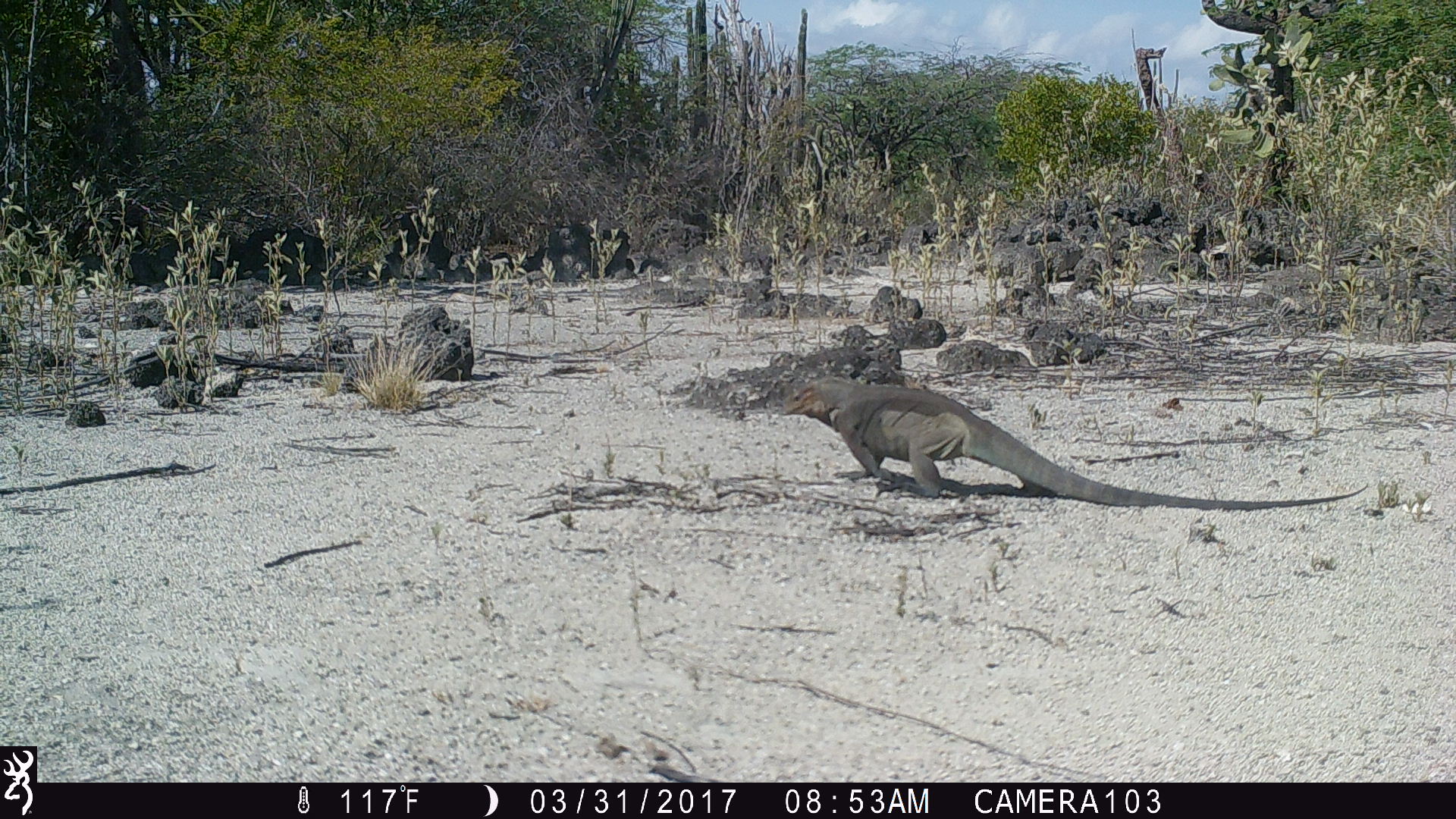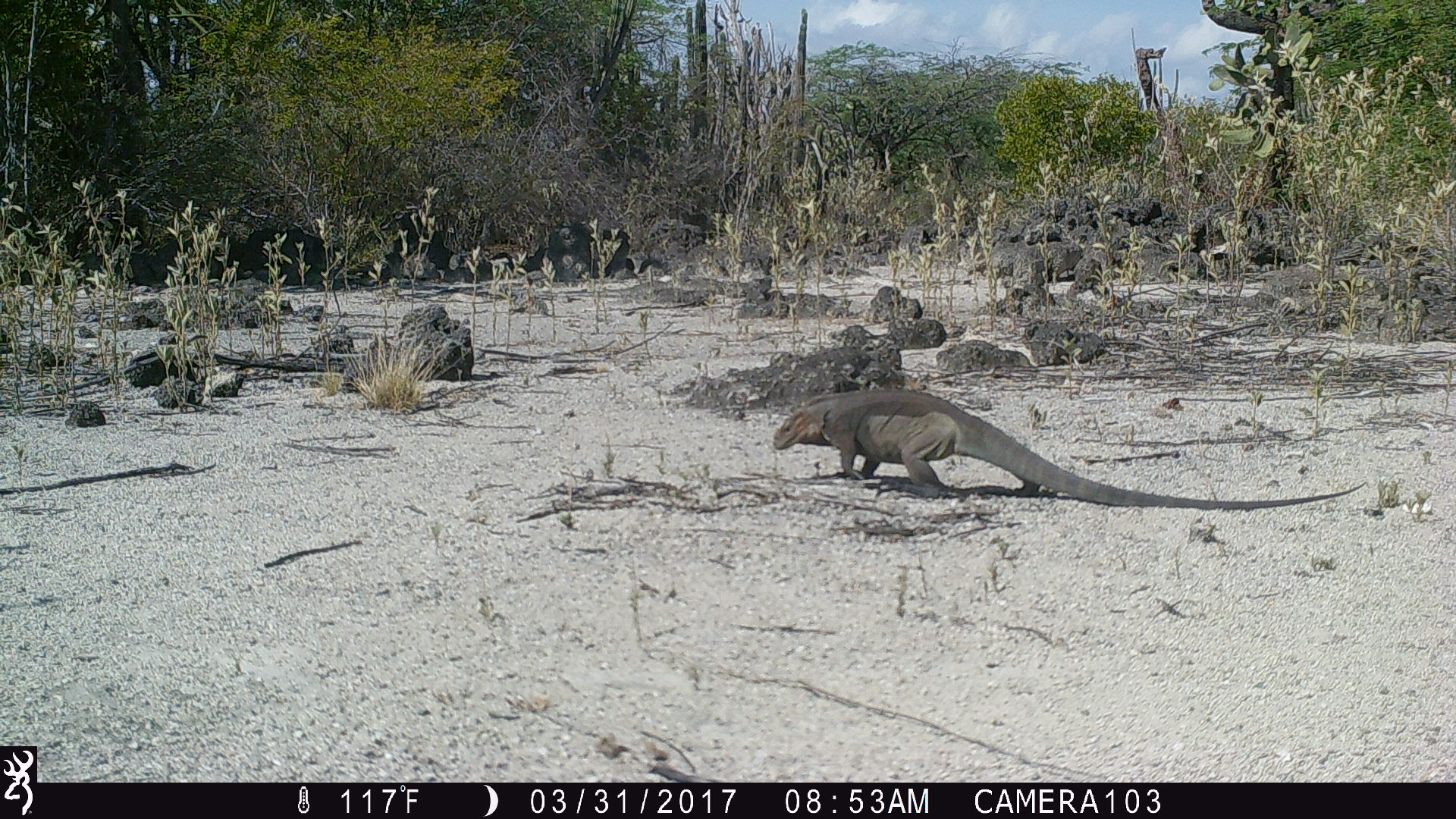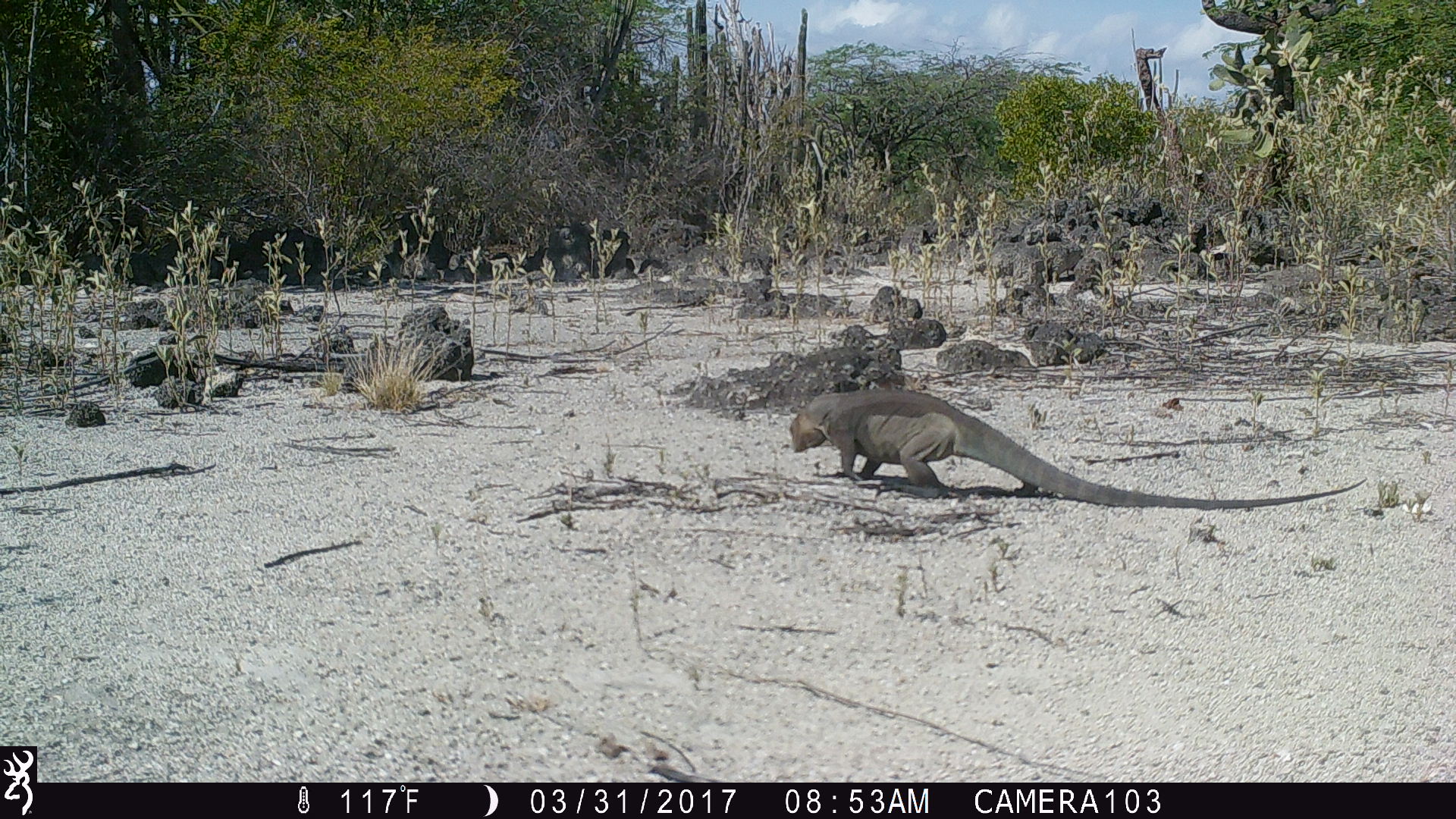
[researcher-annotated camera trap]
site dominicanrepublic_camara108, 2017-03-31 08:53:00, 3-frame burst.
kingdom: Animalia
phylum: Chordata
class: Reptilia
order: Squamata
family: Iguanidae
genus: Iguana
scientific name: Iguana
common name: typical iguanas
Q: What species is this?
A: Iguana (typical iguanas).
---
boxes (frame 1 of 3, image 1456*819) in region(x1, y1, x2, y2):
iguana: region(781, 375, 1356, 505)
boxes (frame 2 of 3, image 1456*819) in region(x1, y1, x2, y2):
iguana: region(777, 386, 1359, 501)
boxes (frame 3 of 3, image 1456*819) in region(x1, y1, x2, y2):
iguana: region(778, 375, 1392, 510)